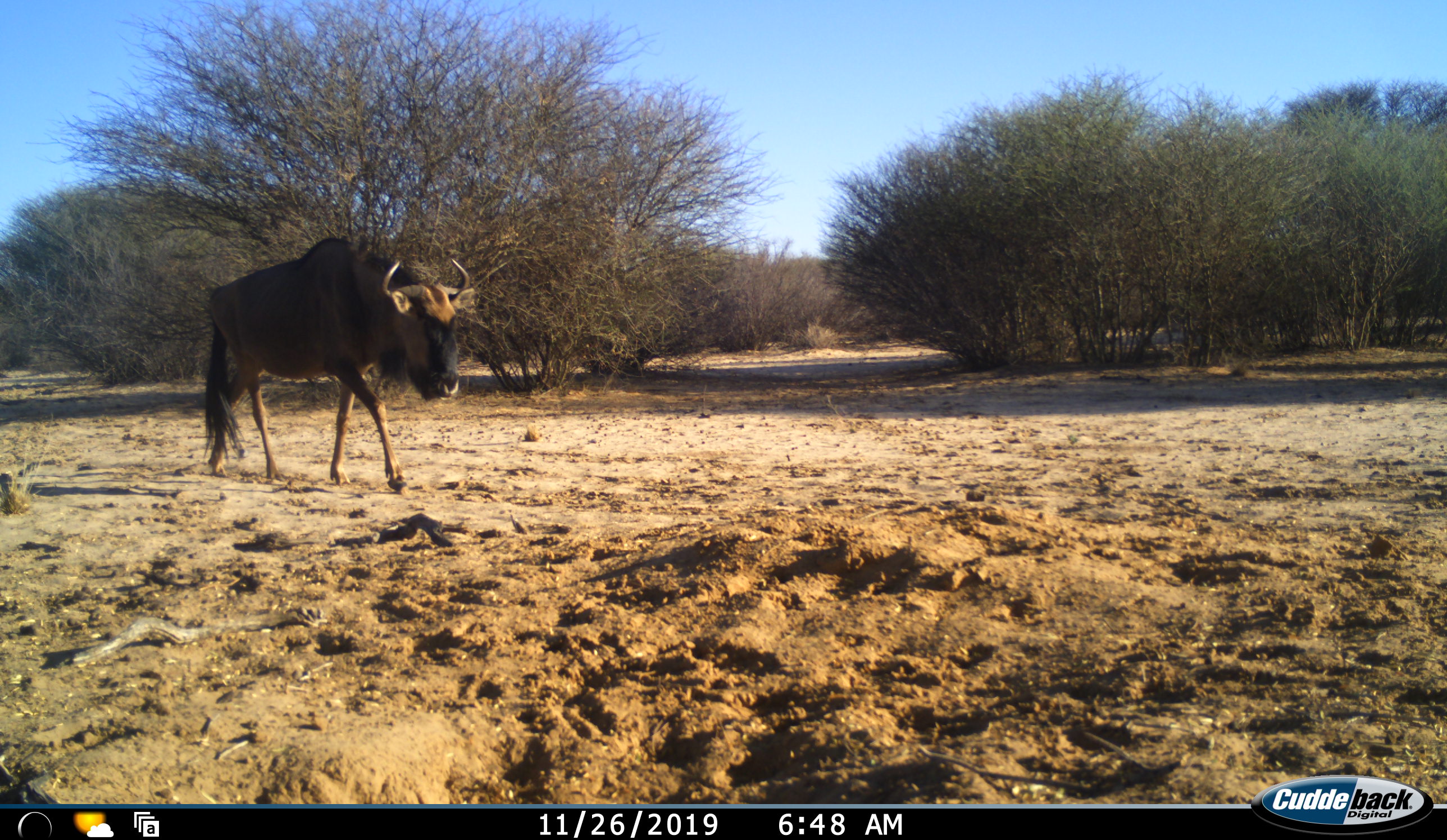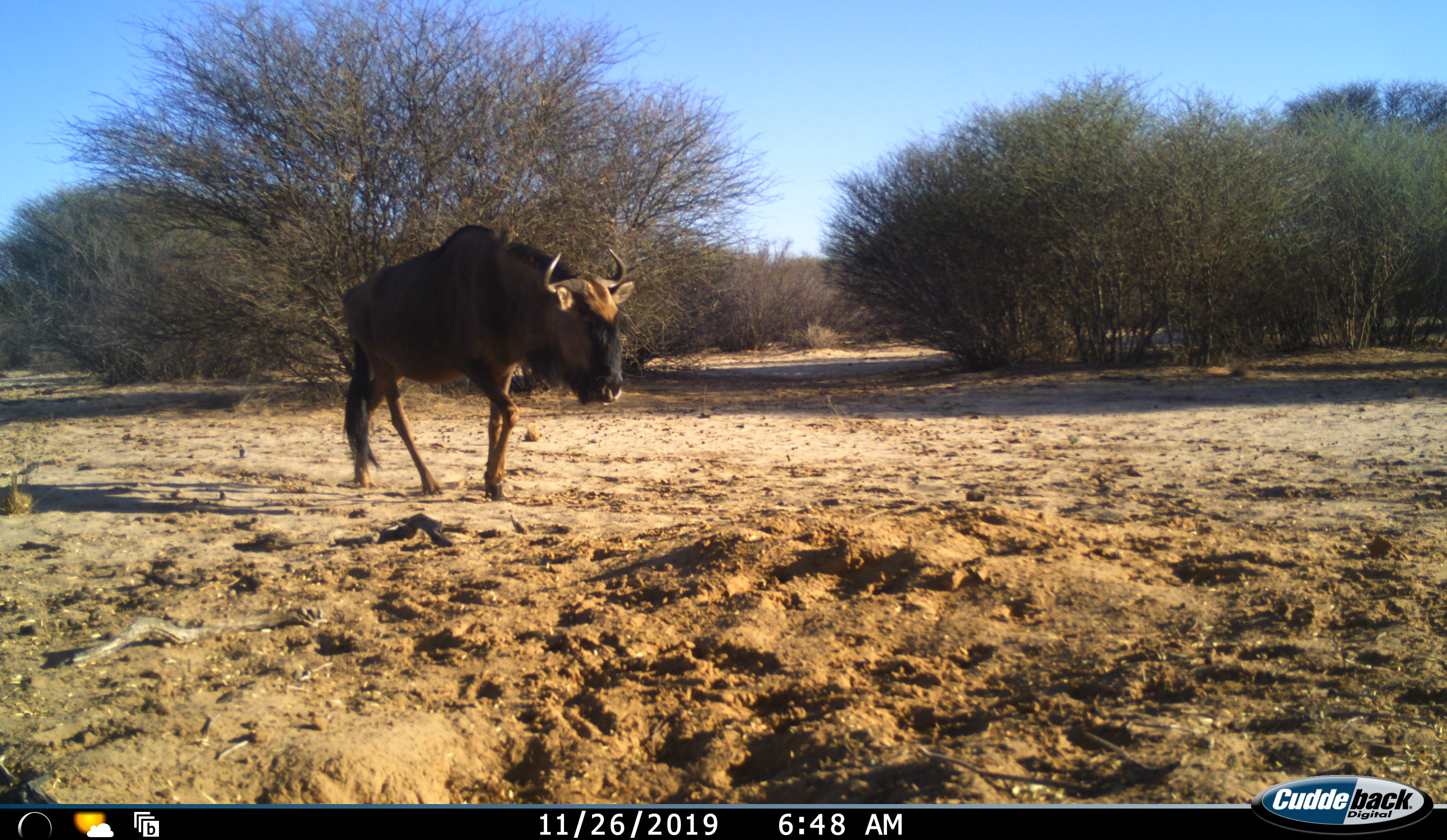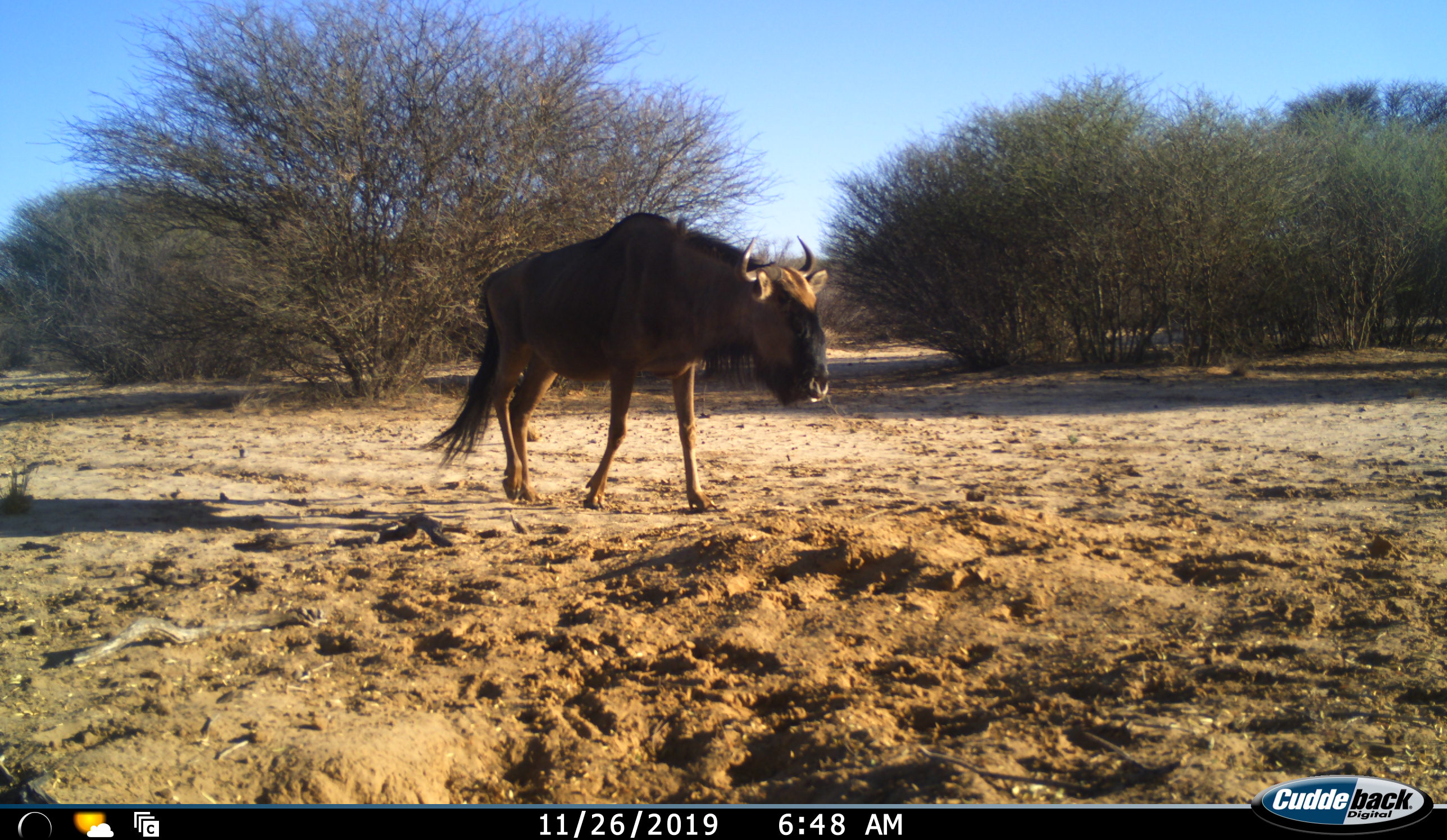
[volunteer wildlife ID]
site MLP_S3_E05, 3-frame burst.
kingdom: Animalia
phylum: Chordata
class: Mammalia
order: Artiodactyla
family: Bovidae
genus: Connochaetes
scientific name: Connochaetes taurinus taurinus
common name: blue wildebeest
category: wildebeestblue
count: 1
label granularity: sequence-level